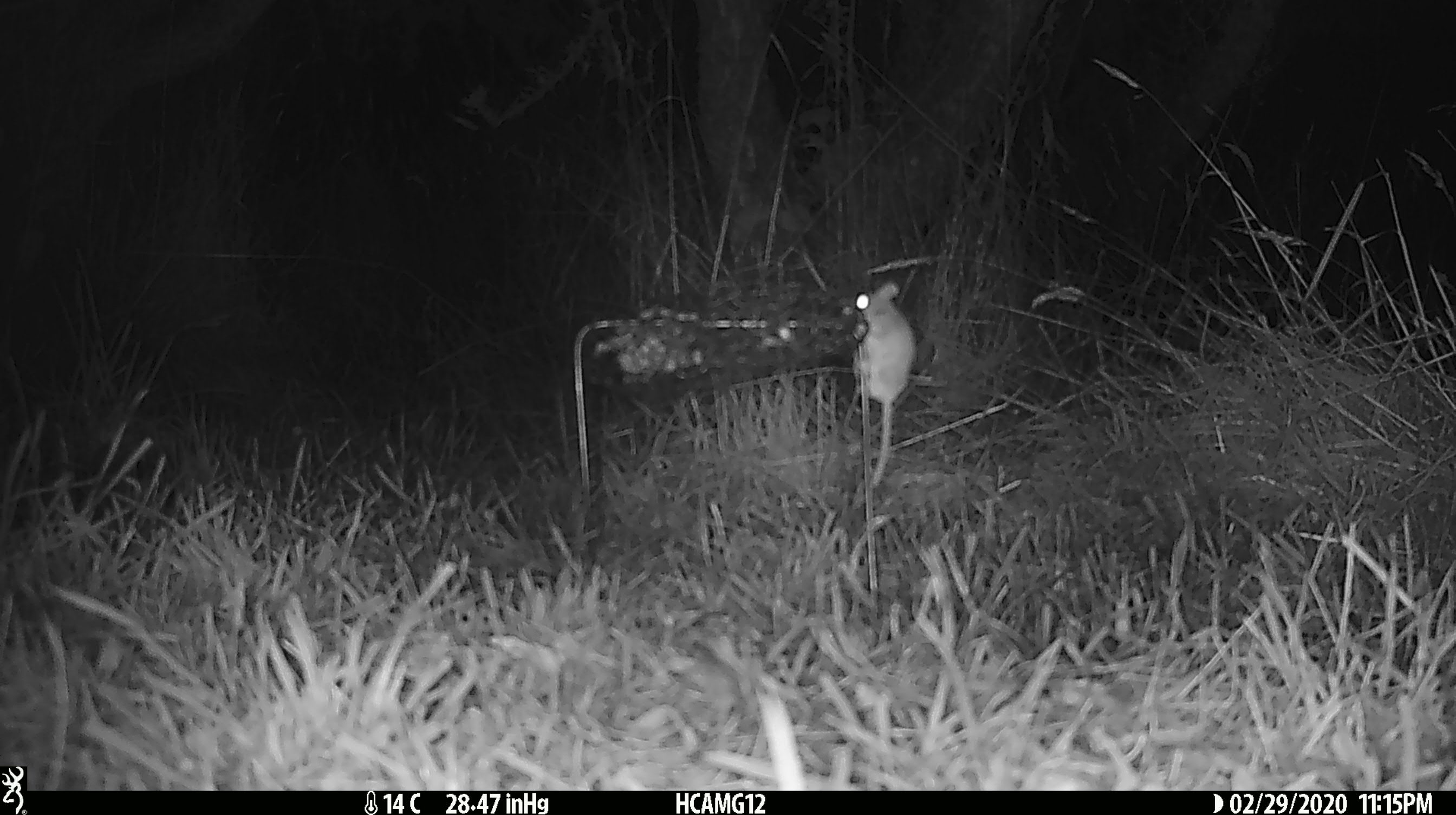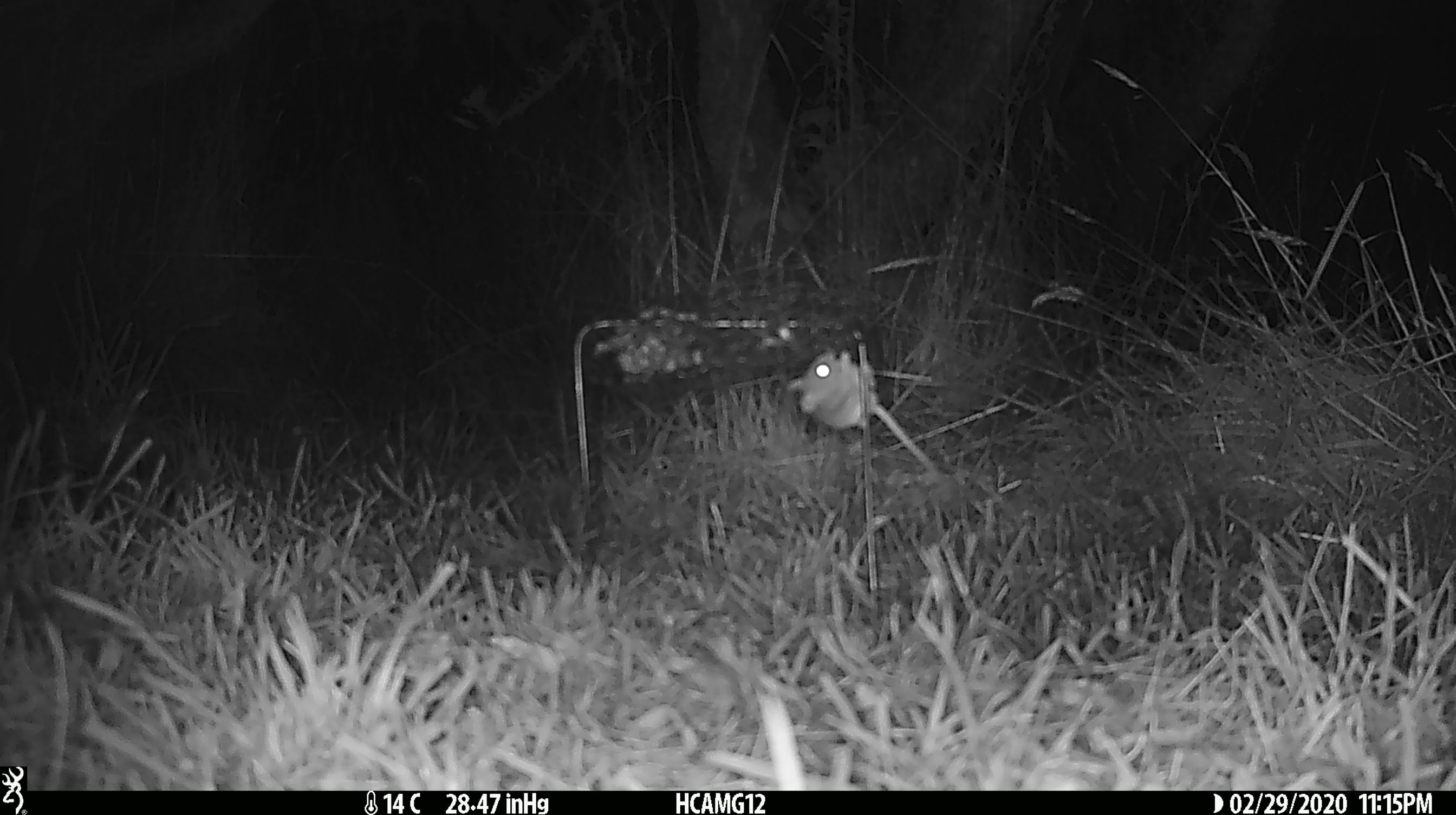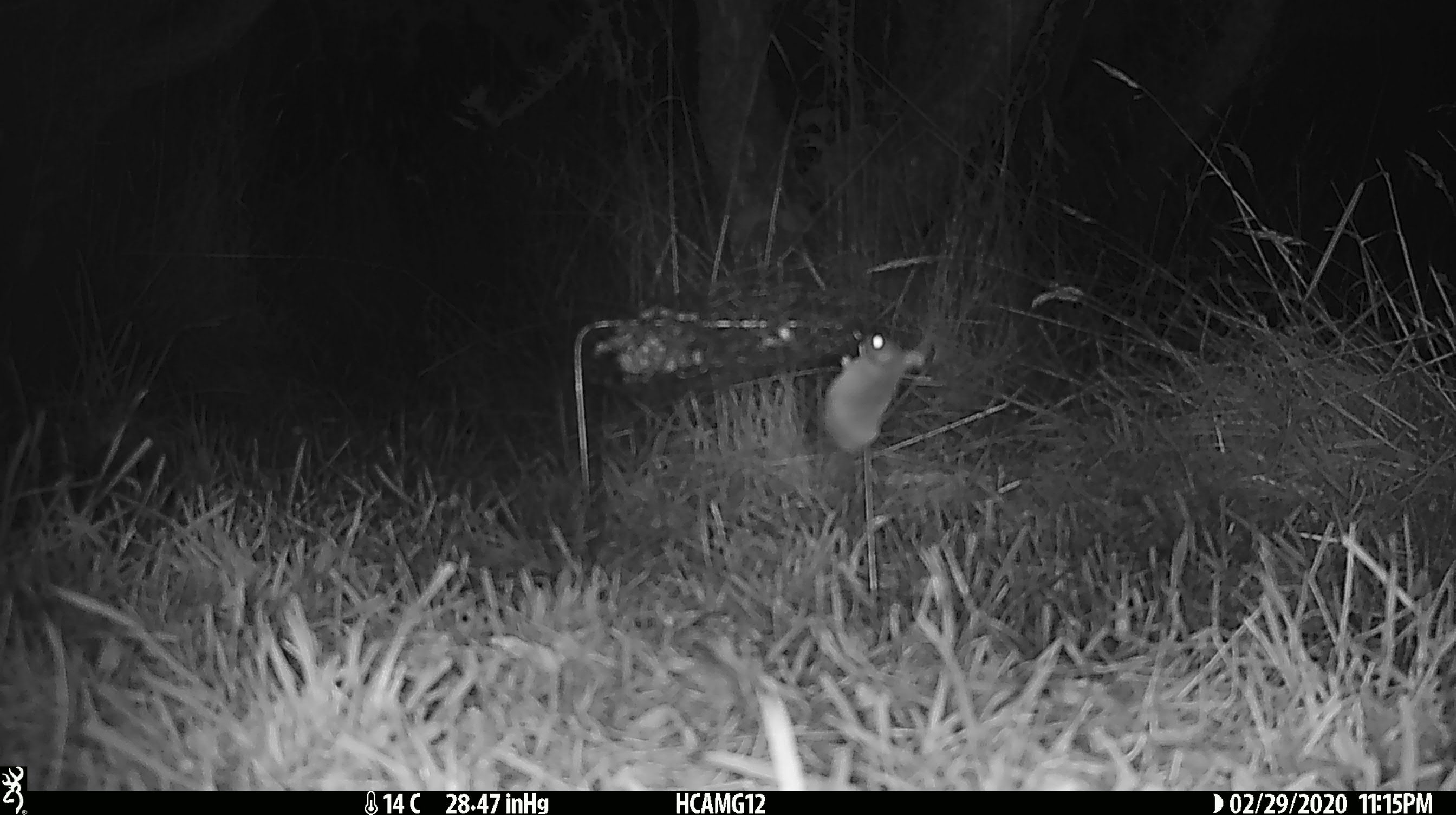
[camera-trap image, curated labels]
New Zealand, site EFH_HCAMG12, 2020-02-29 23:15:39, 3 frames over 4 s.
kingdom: Animalia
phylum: Chordata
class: Mammalia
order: Rodentia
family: Muridae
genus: Mus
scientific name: Mus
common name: mouse